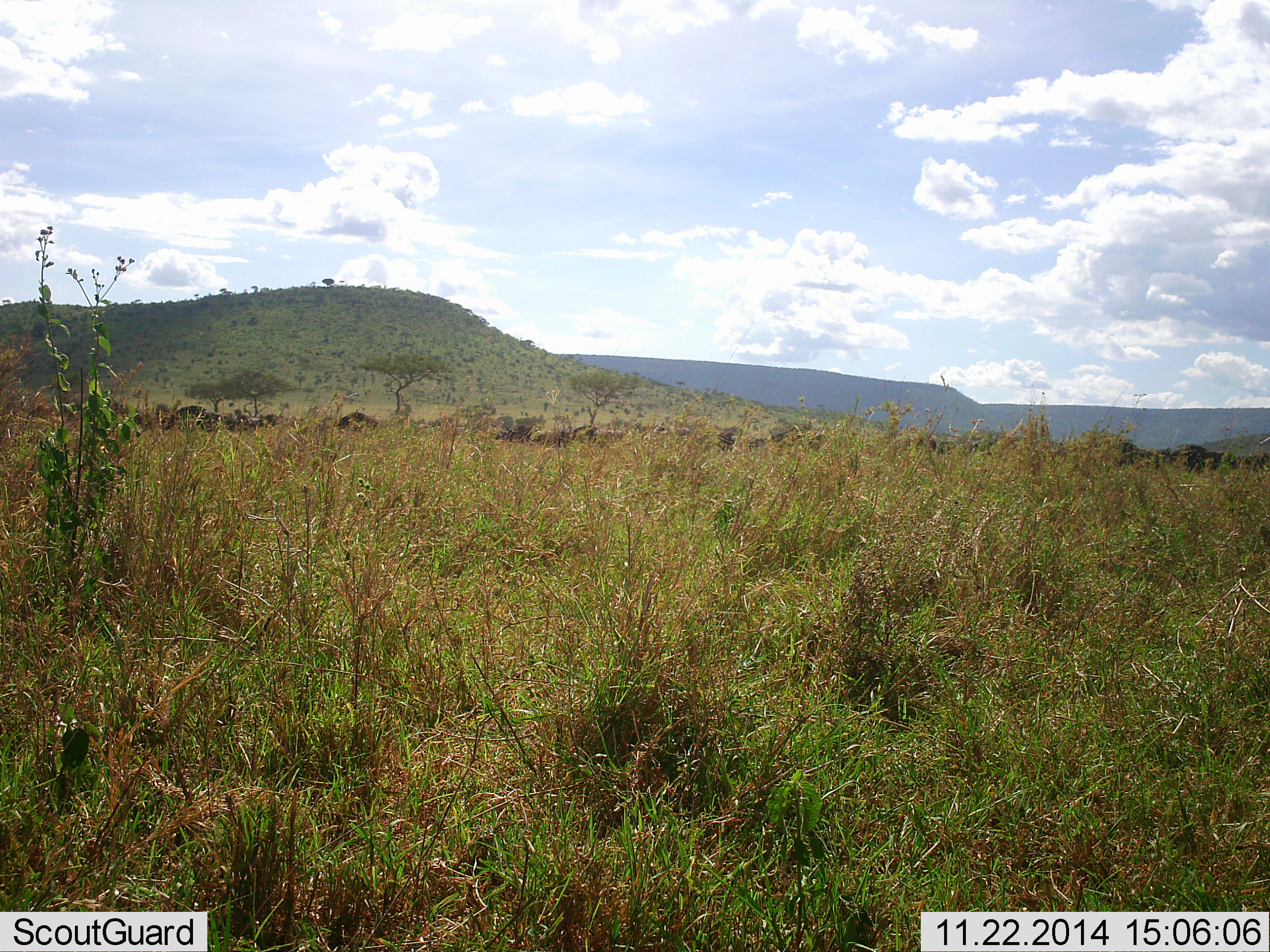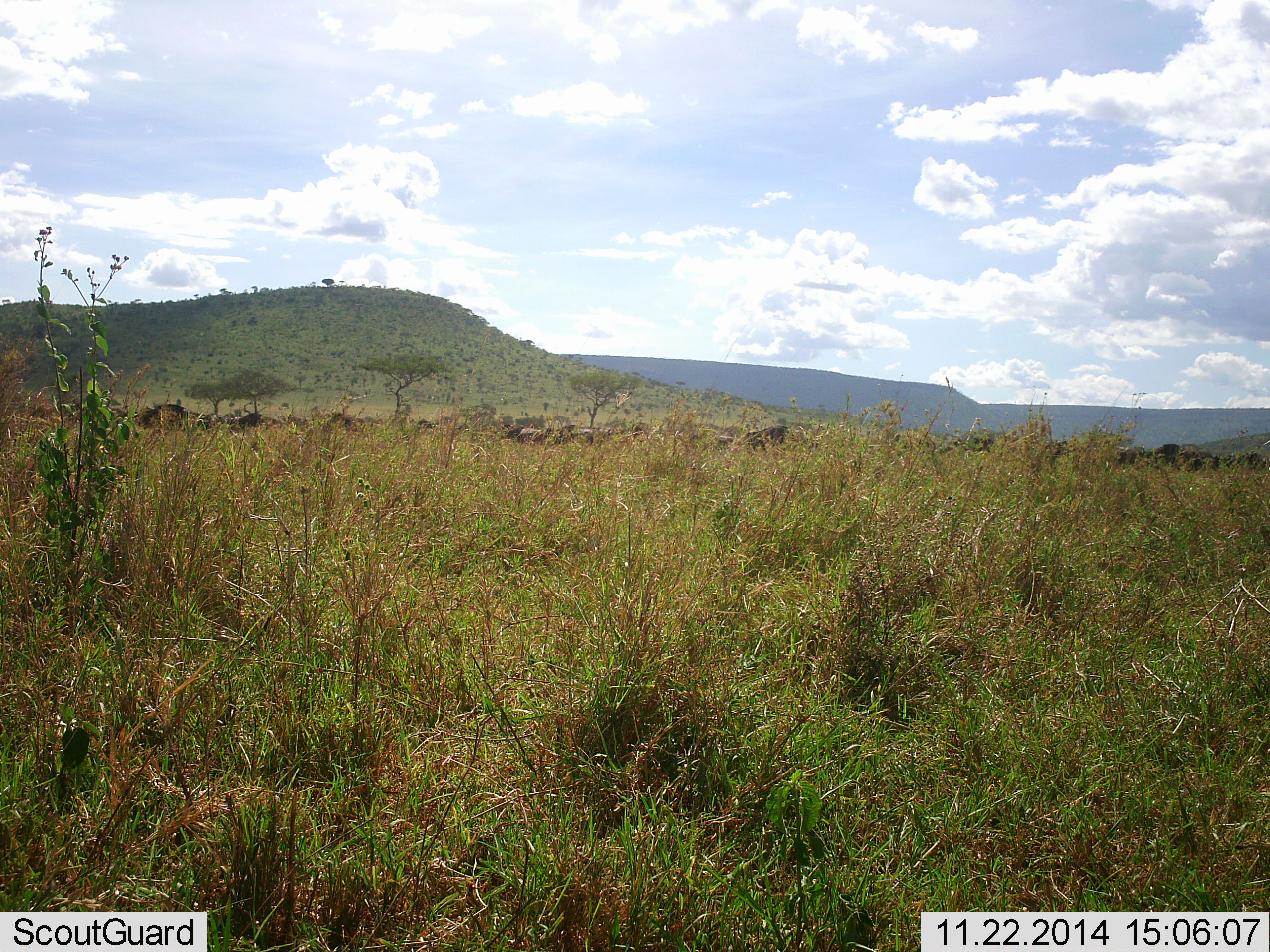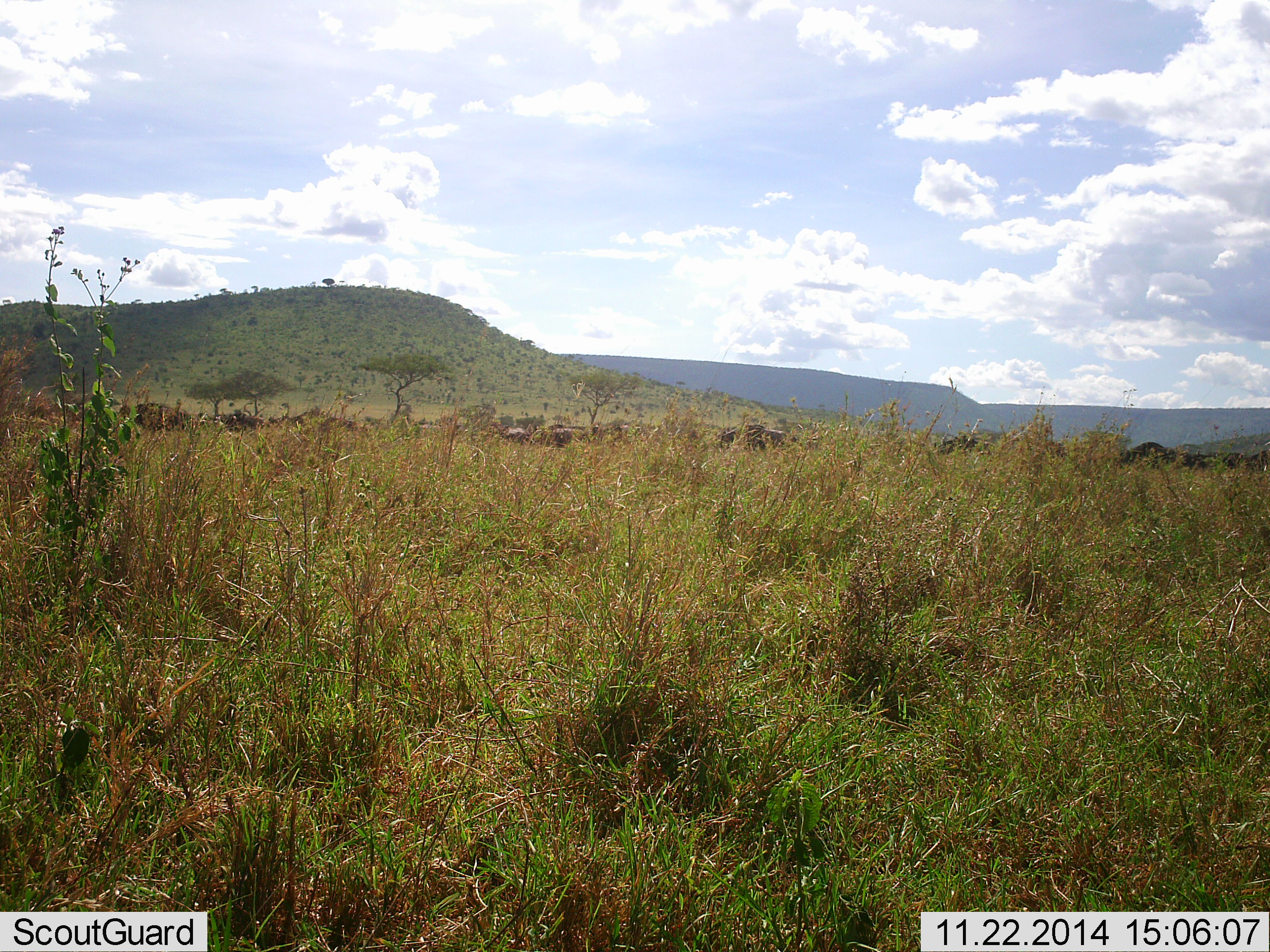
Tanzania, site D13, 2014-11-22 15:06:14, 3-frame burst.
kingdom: Animalia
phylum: Chordata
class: Mammalia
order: Artiodactyla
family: Bovidae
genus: Connochaetes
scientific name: Connochaetes taurinus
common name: blue wildebeest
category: wildebeest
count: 11-50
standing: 20%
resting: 10%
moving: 90%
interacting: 10%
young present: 0%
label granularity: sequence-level